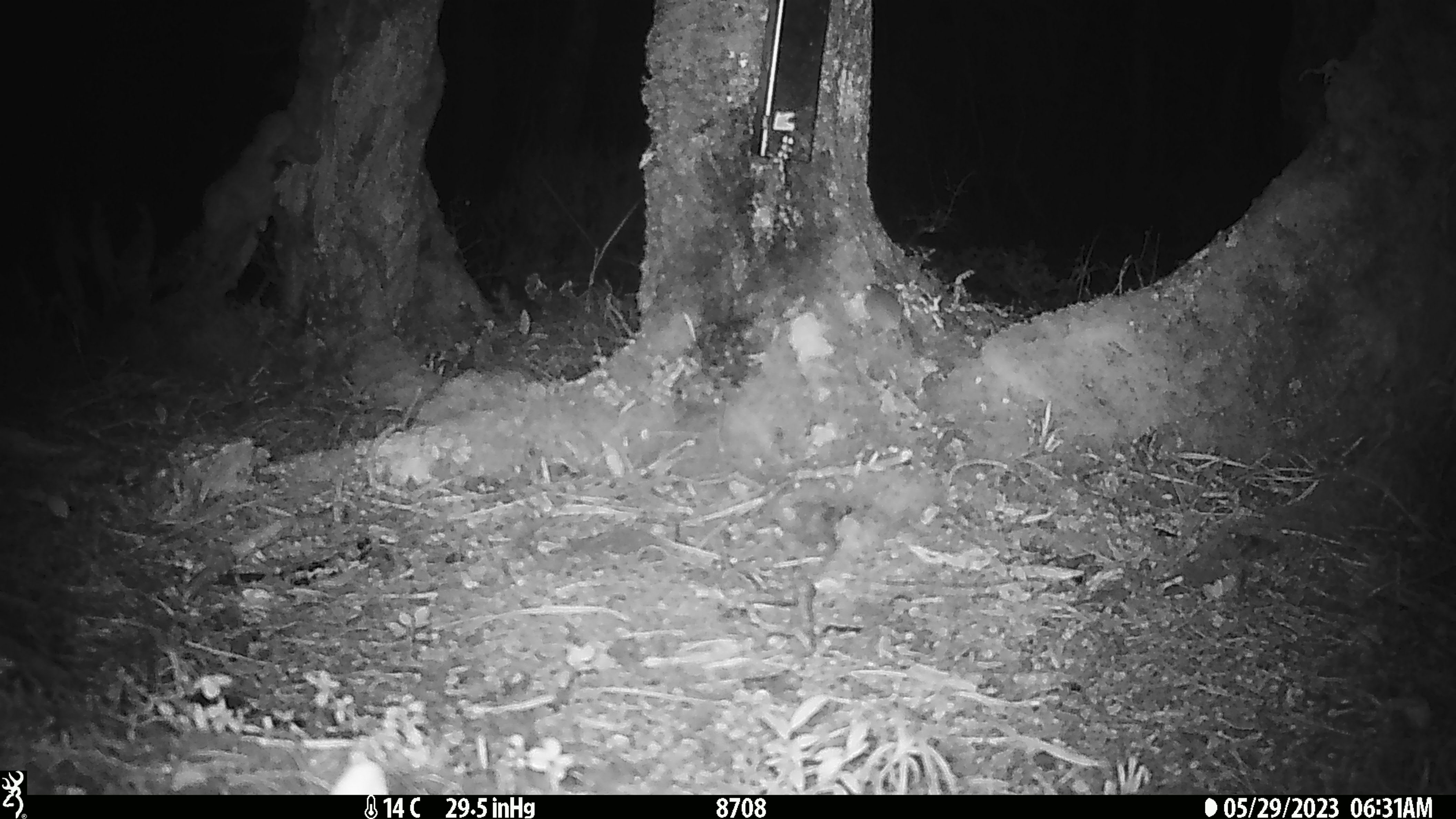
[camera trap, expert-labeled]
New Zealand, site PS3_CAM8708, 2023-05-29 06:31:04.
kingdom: Animalia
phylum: Chordata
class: Mammalia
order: Rodentia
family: Muridae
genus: Mus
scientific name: Mus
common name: mouse